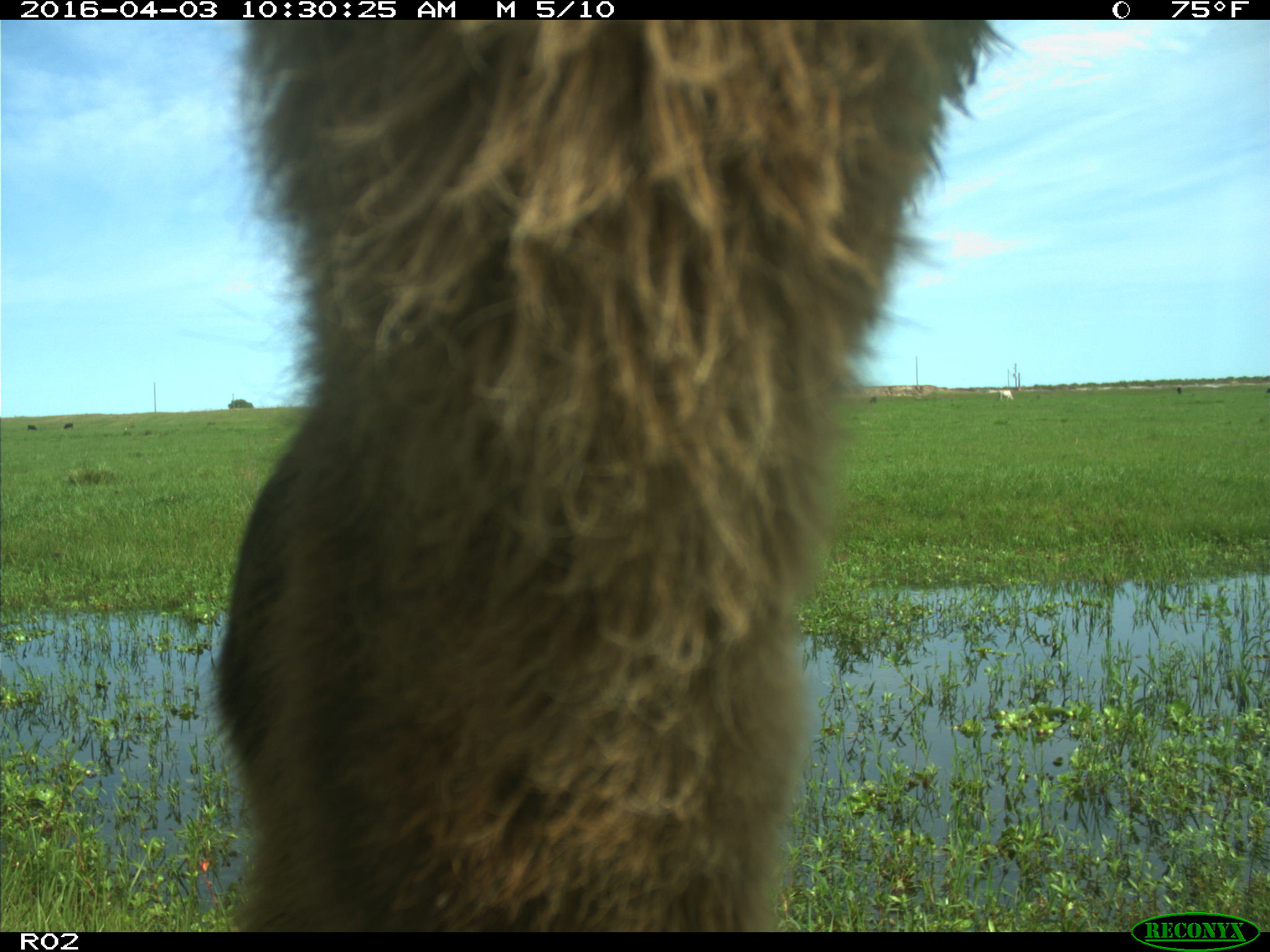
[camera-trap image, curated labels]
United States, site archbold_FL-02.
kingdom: Animalia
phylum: Chordata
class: Mammalia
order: Artiodactyla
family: Bovidae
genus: Bos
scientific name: Bos taurus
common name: domestic cow